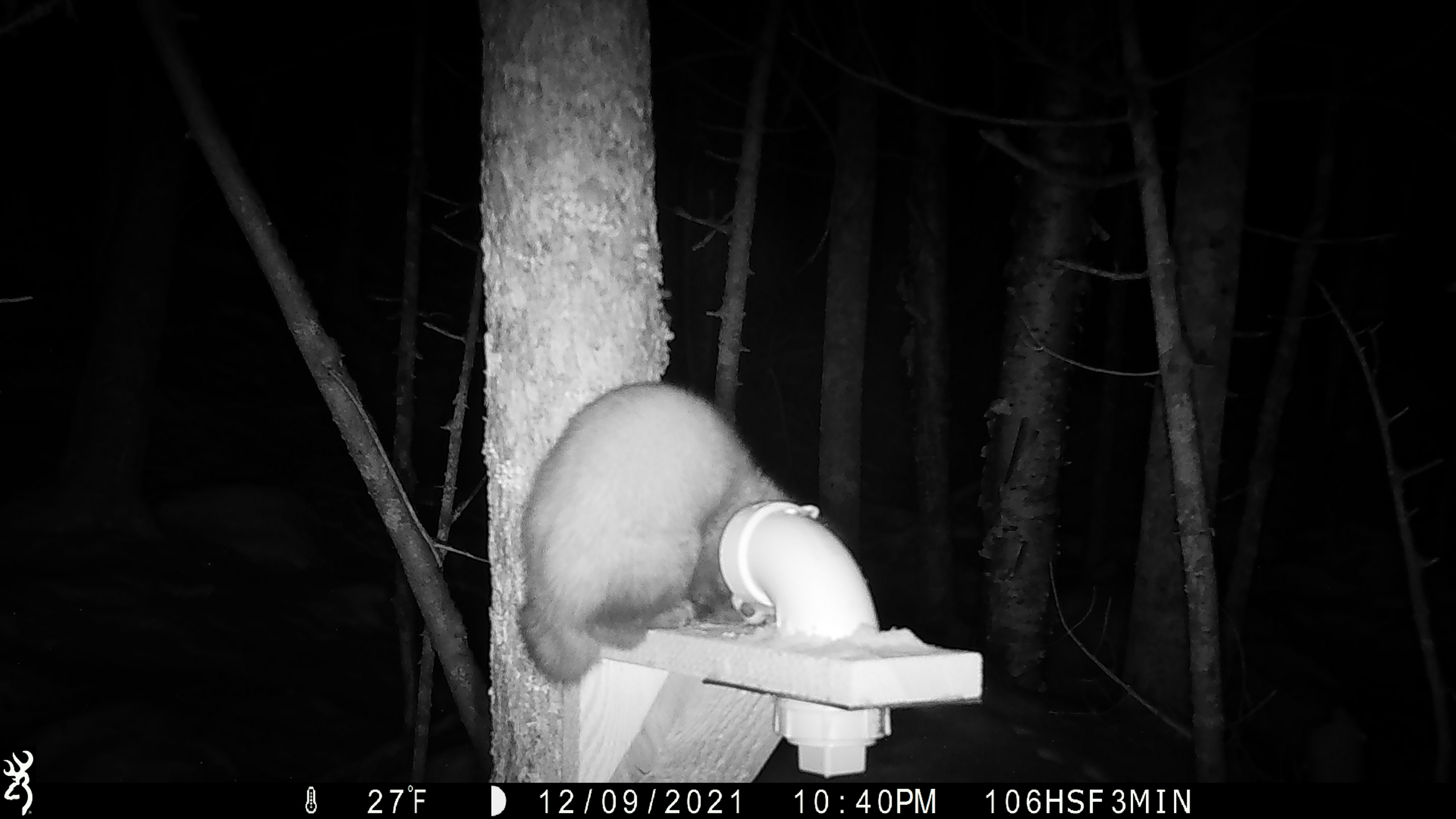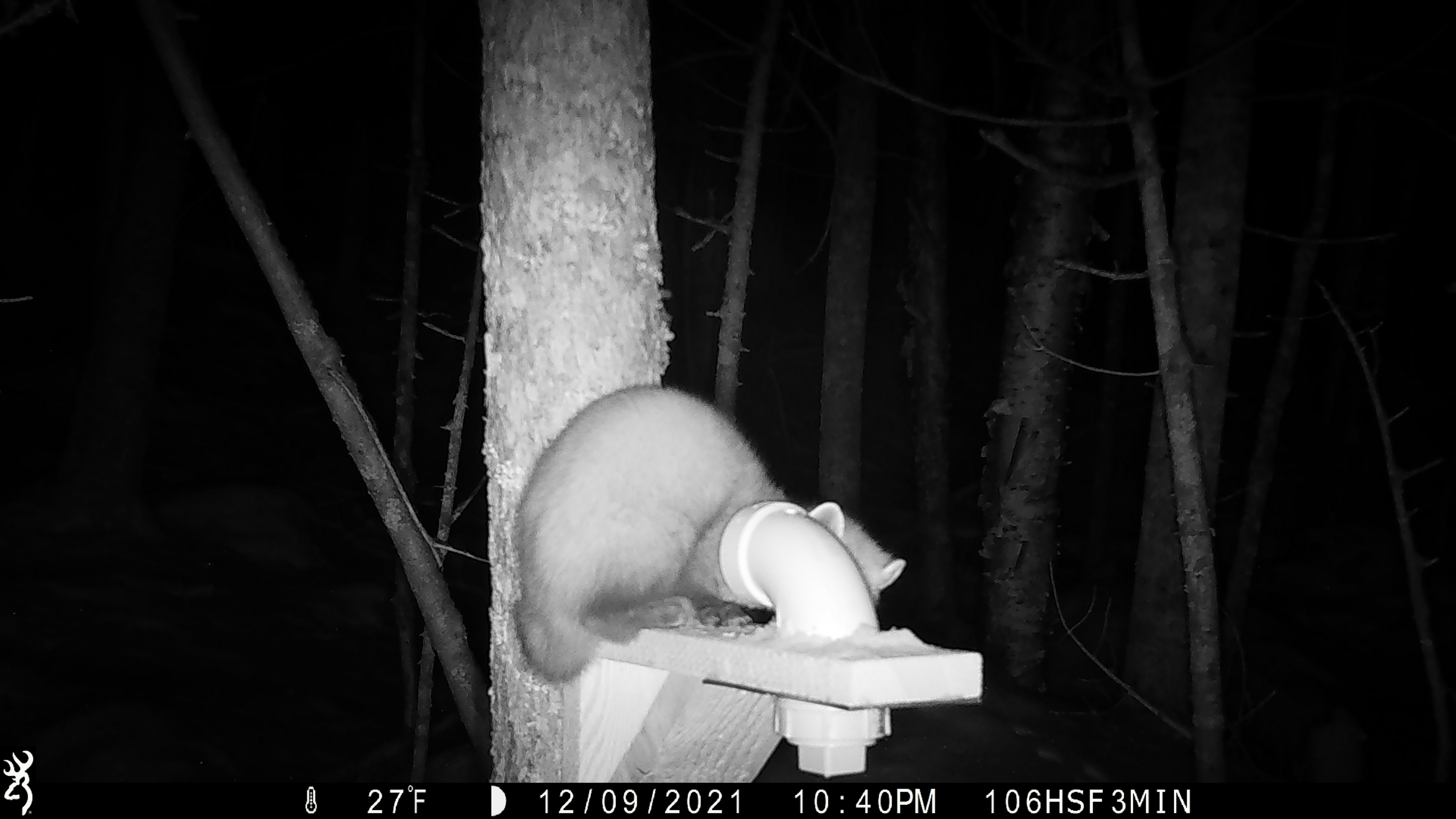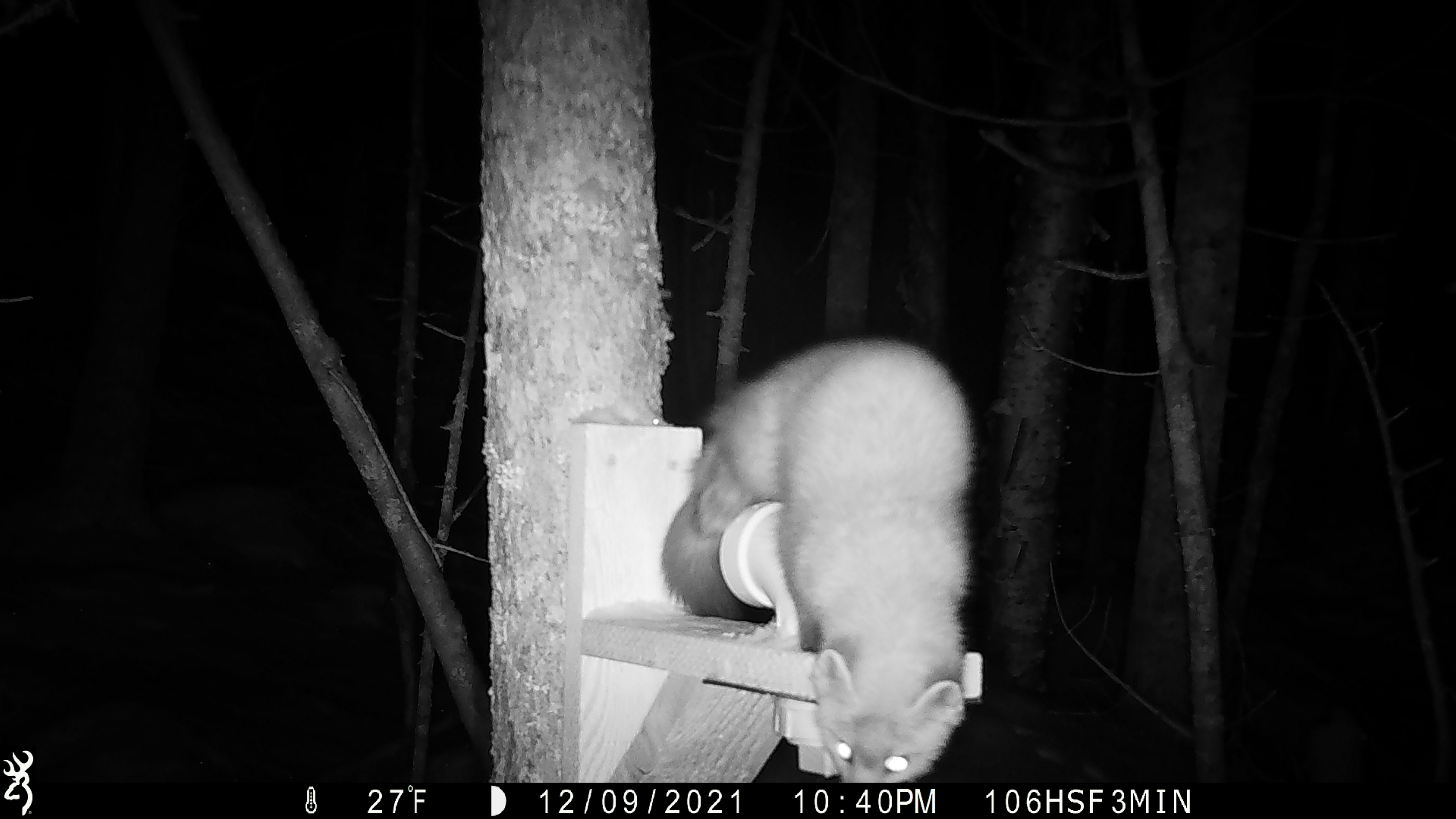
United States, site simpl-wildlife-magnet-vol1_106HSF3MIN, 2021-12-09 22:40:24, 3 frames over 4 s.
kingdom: Animalia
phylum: Chordata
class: Mammalia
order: Carnivora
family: Mustelidae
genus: Martes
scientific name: Martes americana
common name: american marten